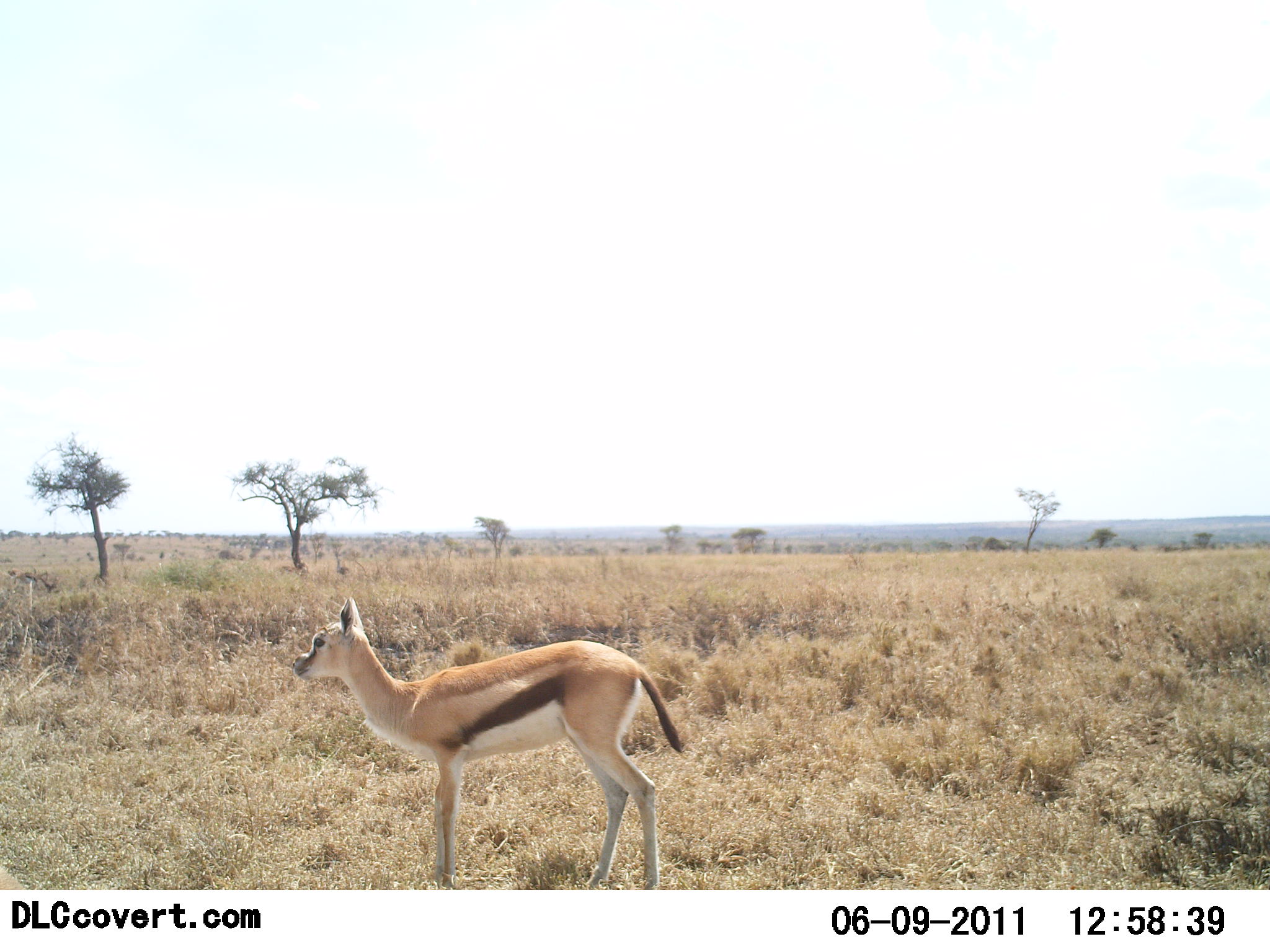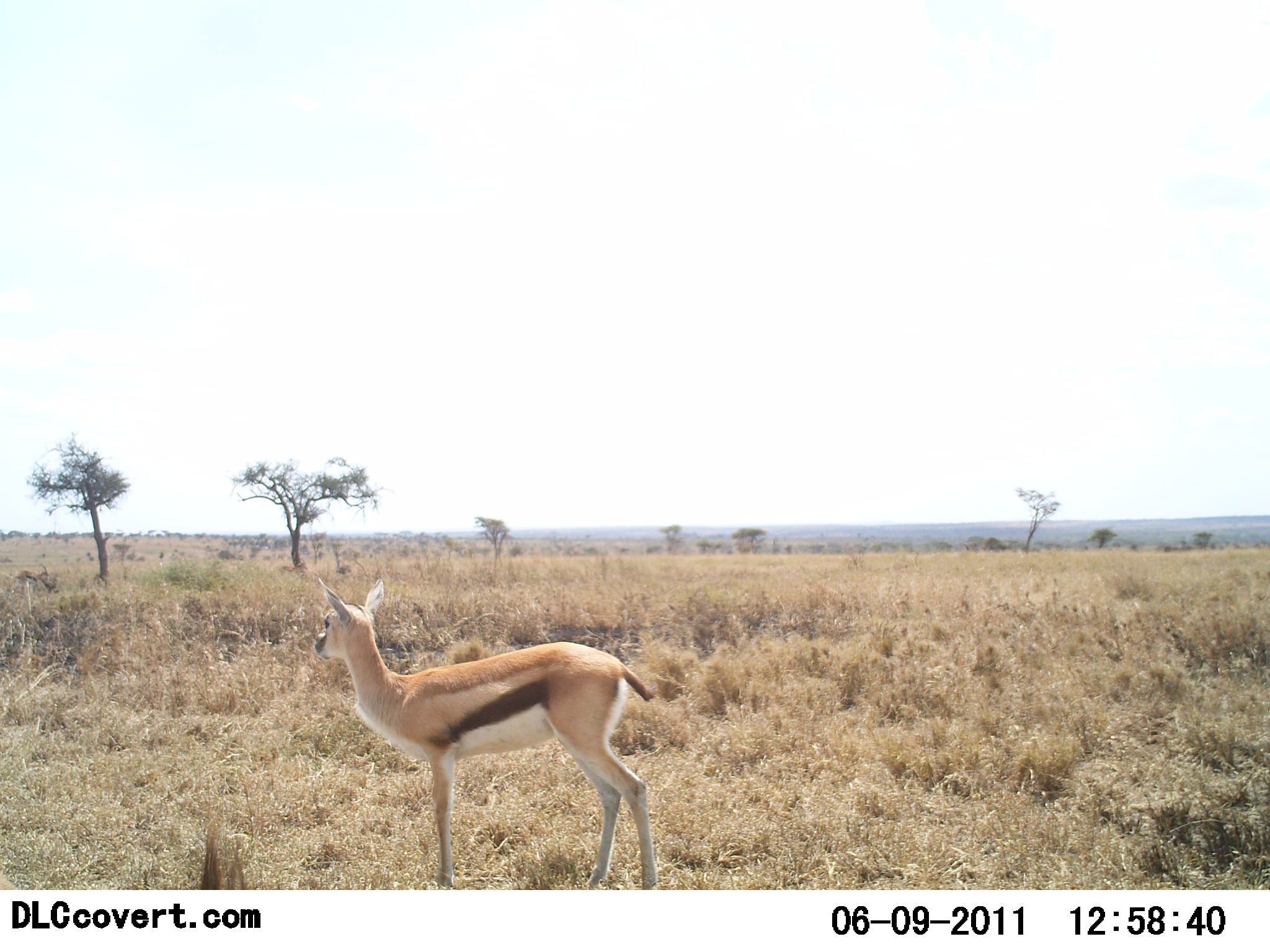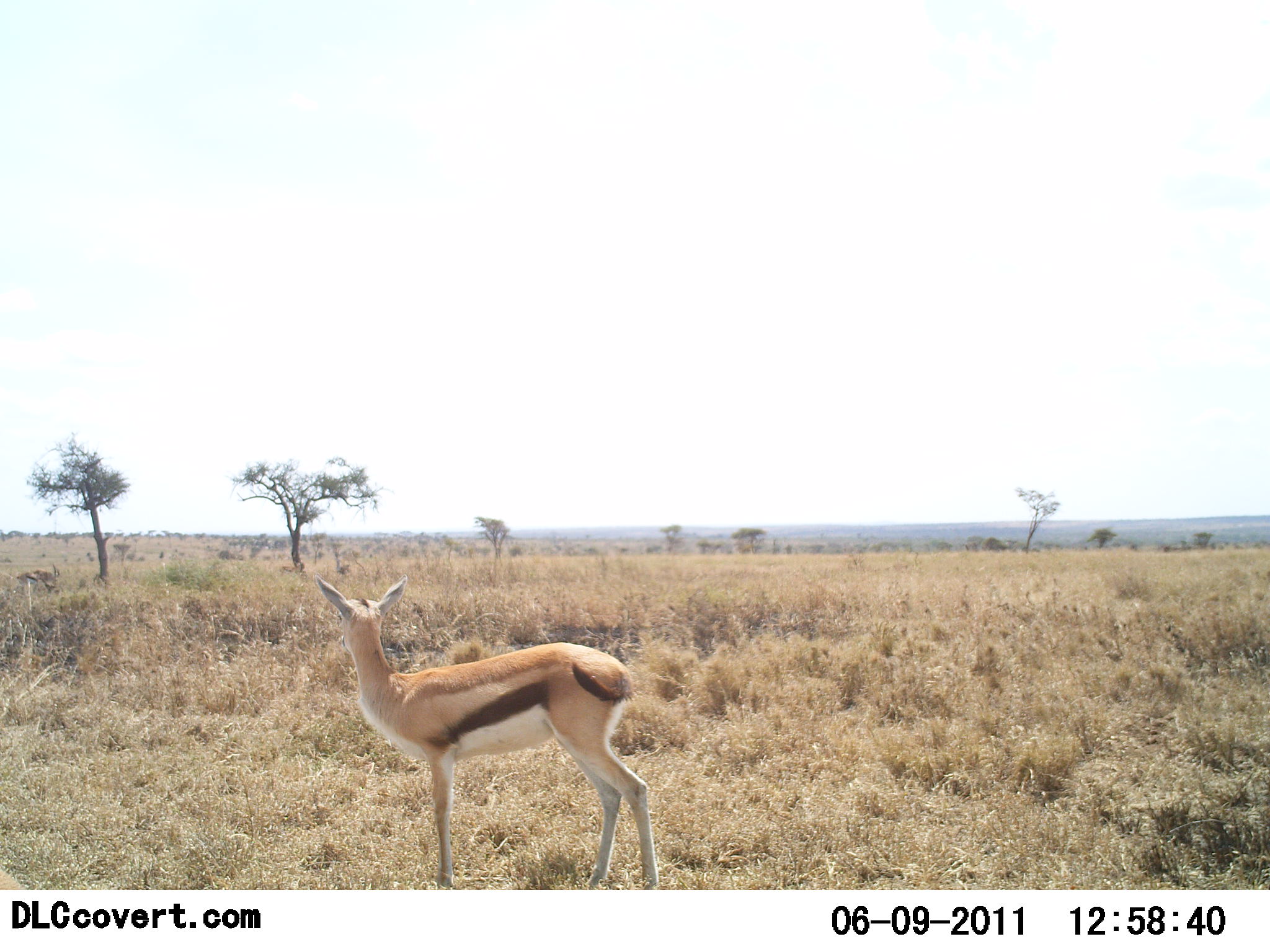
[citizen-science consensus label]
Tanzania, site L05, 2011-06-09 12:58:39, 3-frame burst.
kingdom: Animalia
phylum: Chordata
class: Mammalia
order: Artiodactyla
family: Bovidae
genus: Eudorcas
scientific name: Eudorcas thomsonii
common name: thomson's gazelle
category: gazellethomsons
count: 1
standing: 100%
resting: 0%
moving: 0%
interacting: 0%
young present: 0%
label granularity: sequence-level